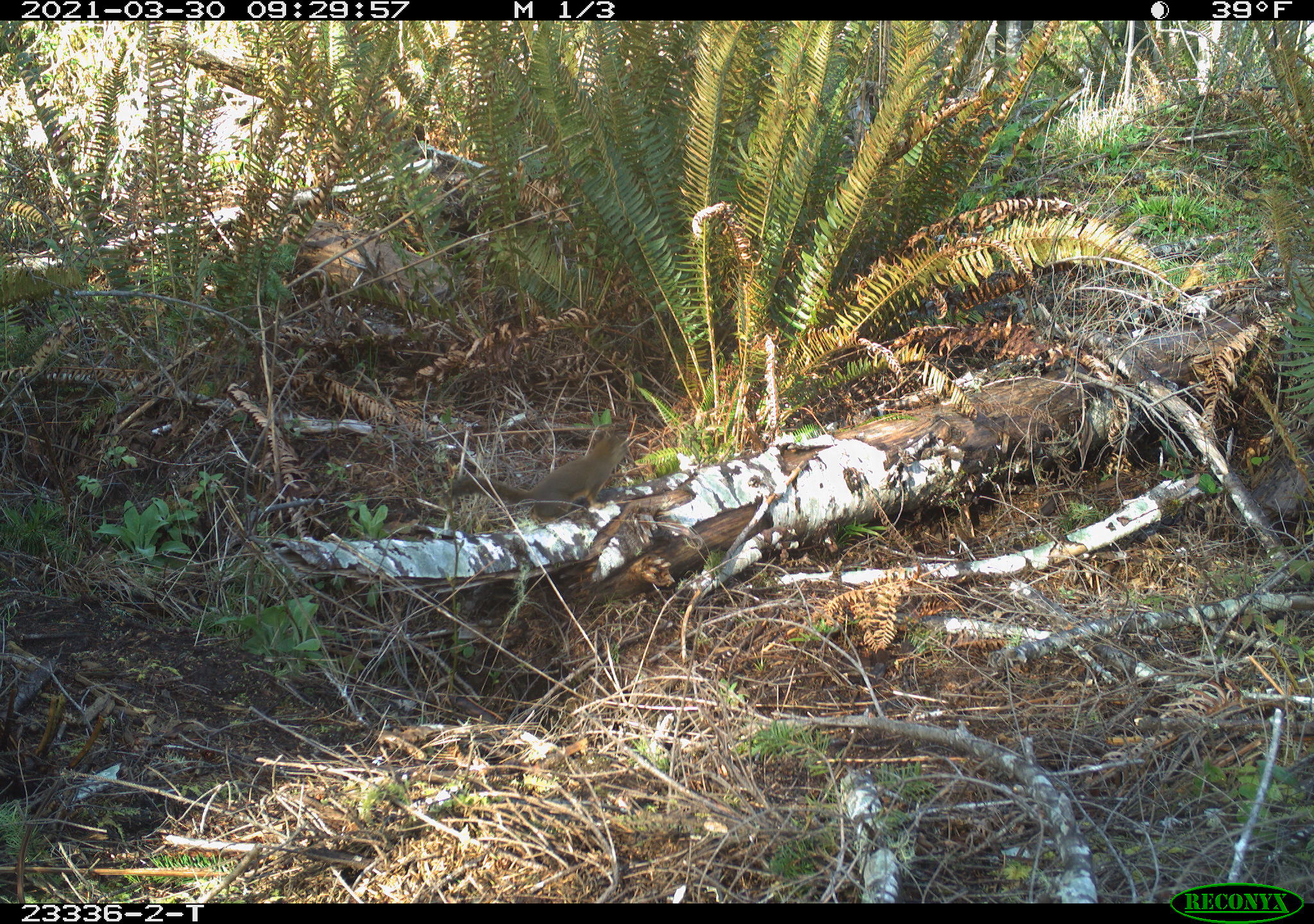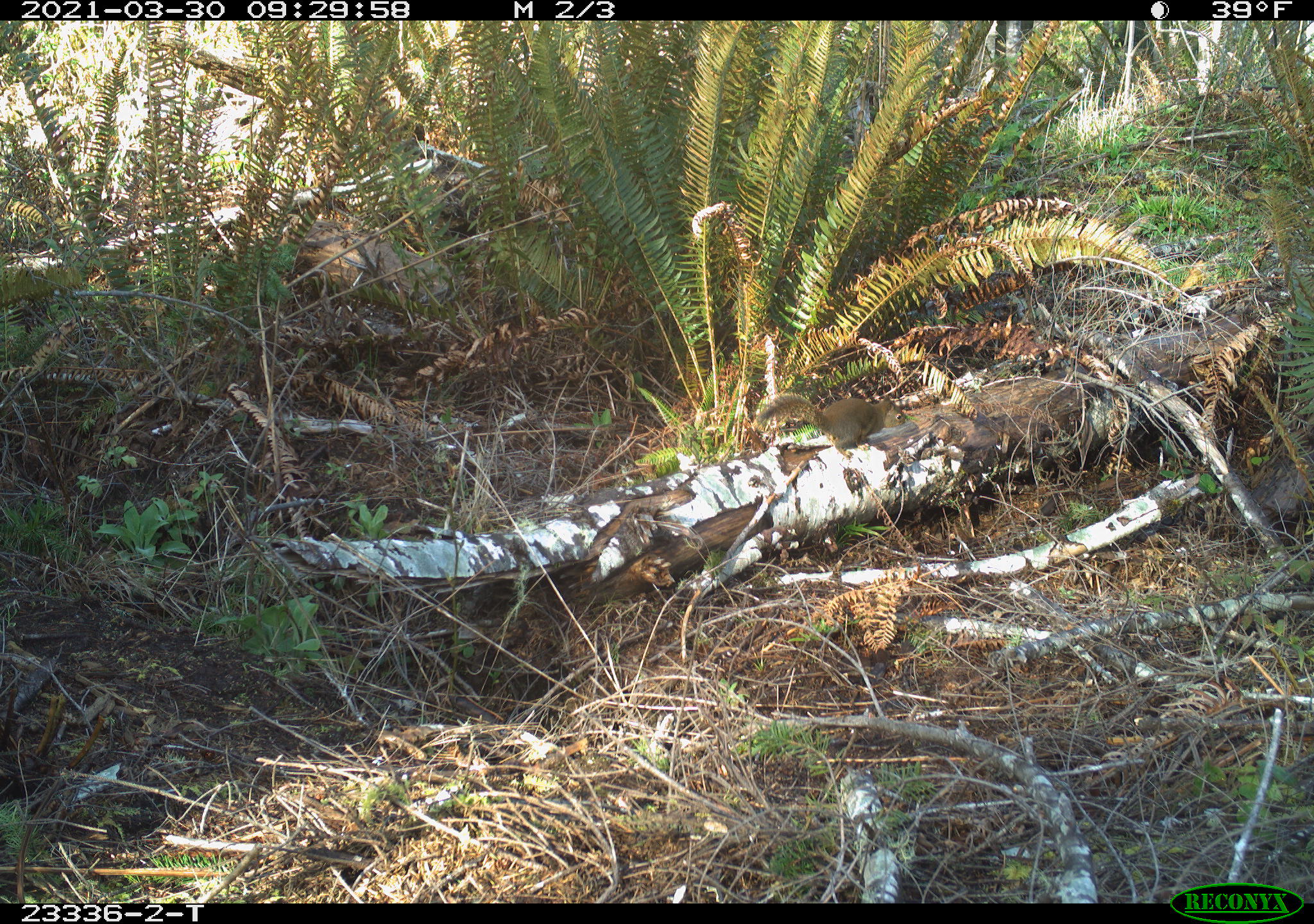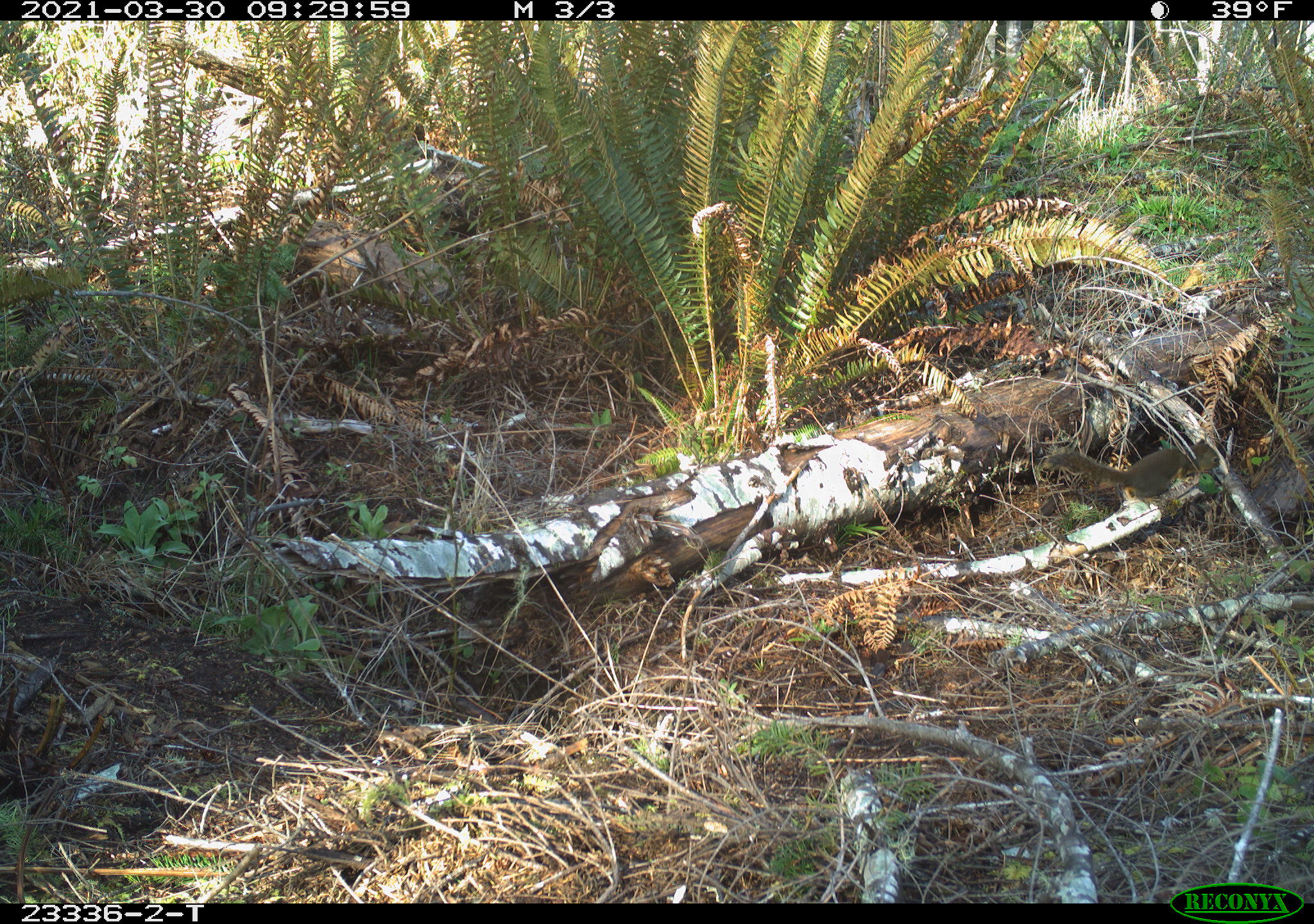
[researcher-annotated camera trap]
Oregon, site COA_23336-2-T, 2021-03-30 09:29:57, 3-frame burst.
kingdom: Animalia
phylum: Chordata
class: Mammalia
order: Rodentia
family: Sciuridae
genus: Tamiasciurus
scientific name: Tamiasciurus douglasii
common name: douglas squirrel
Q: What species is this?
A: Douglas squirrel (Tamiasciurus douglasii).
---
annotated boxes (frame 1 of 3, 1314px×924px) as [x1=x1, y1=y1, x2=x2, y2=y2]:
douglas squirrel: [x1=447, y1=427, x2=627, y2=522]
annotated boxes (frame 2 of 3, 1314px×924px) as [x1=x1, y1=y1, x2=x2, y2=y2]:
douglas squirrel: [x1=748, y1=388, x2=909, y2=456]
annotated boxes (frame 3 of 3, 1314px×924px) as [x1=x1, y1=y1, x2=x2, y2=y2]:
douglas squirrel: [x1=1031, y1=438, x2=1223, y2=505]